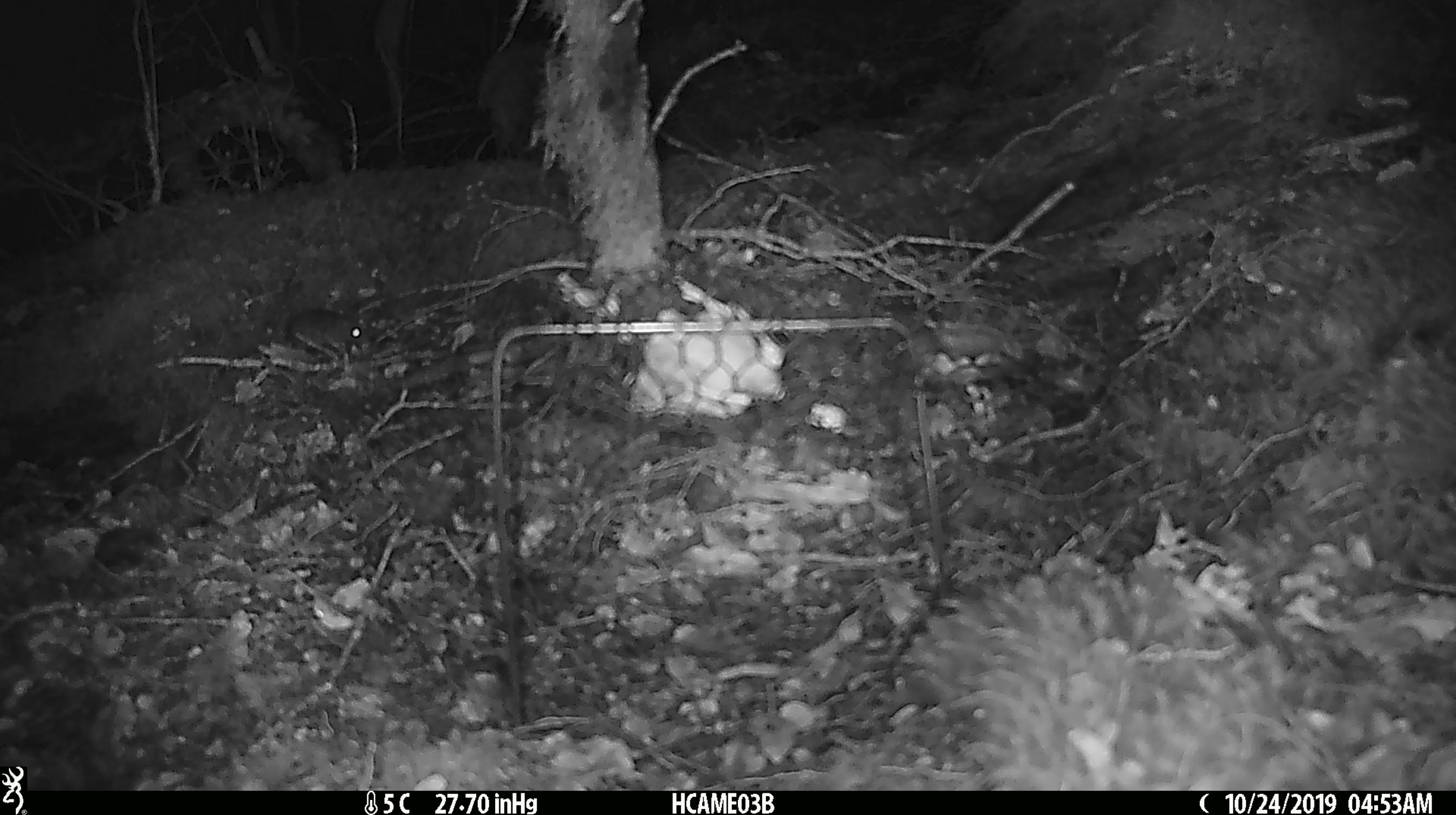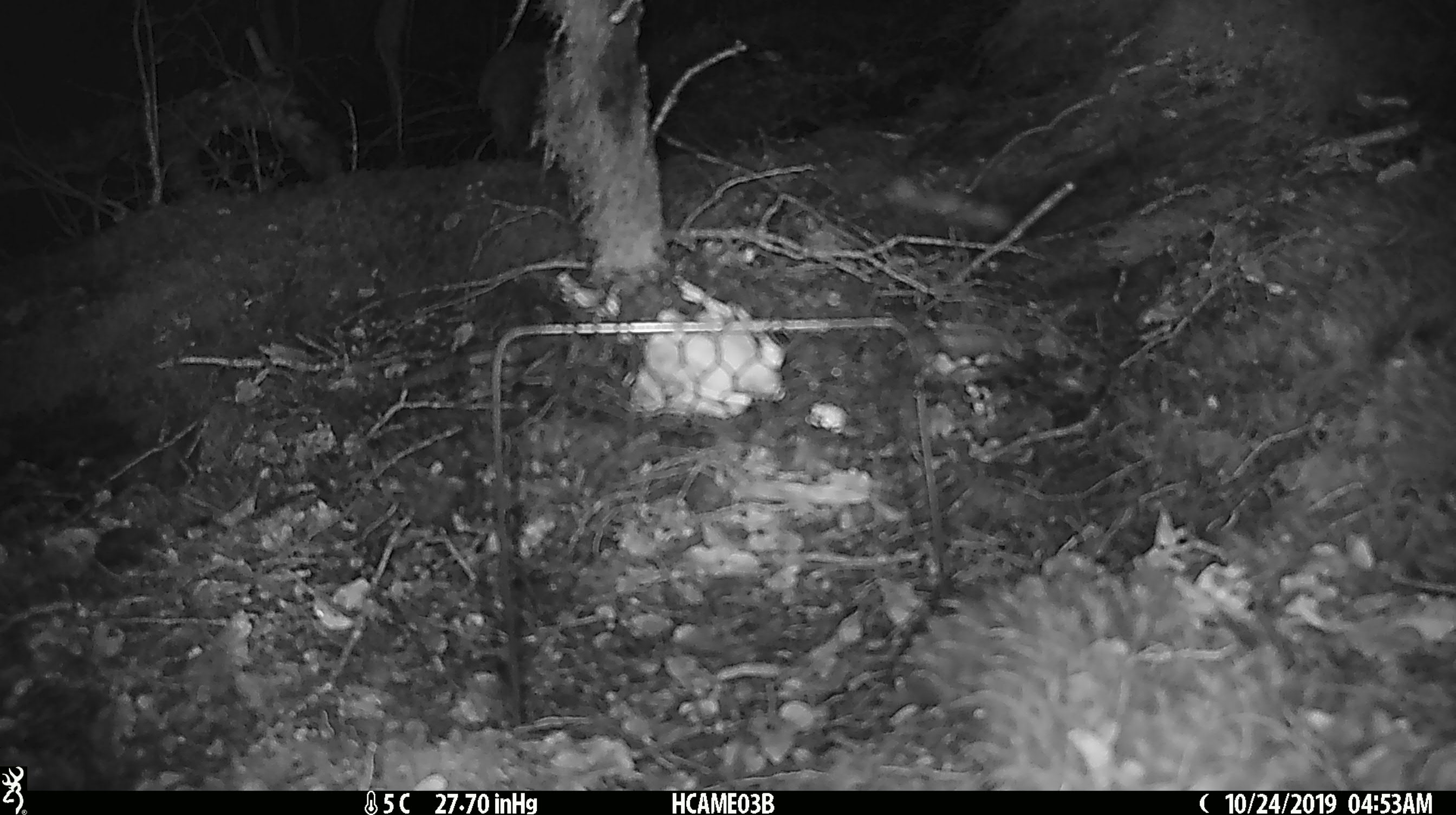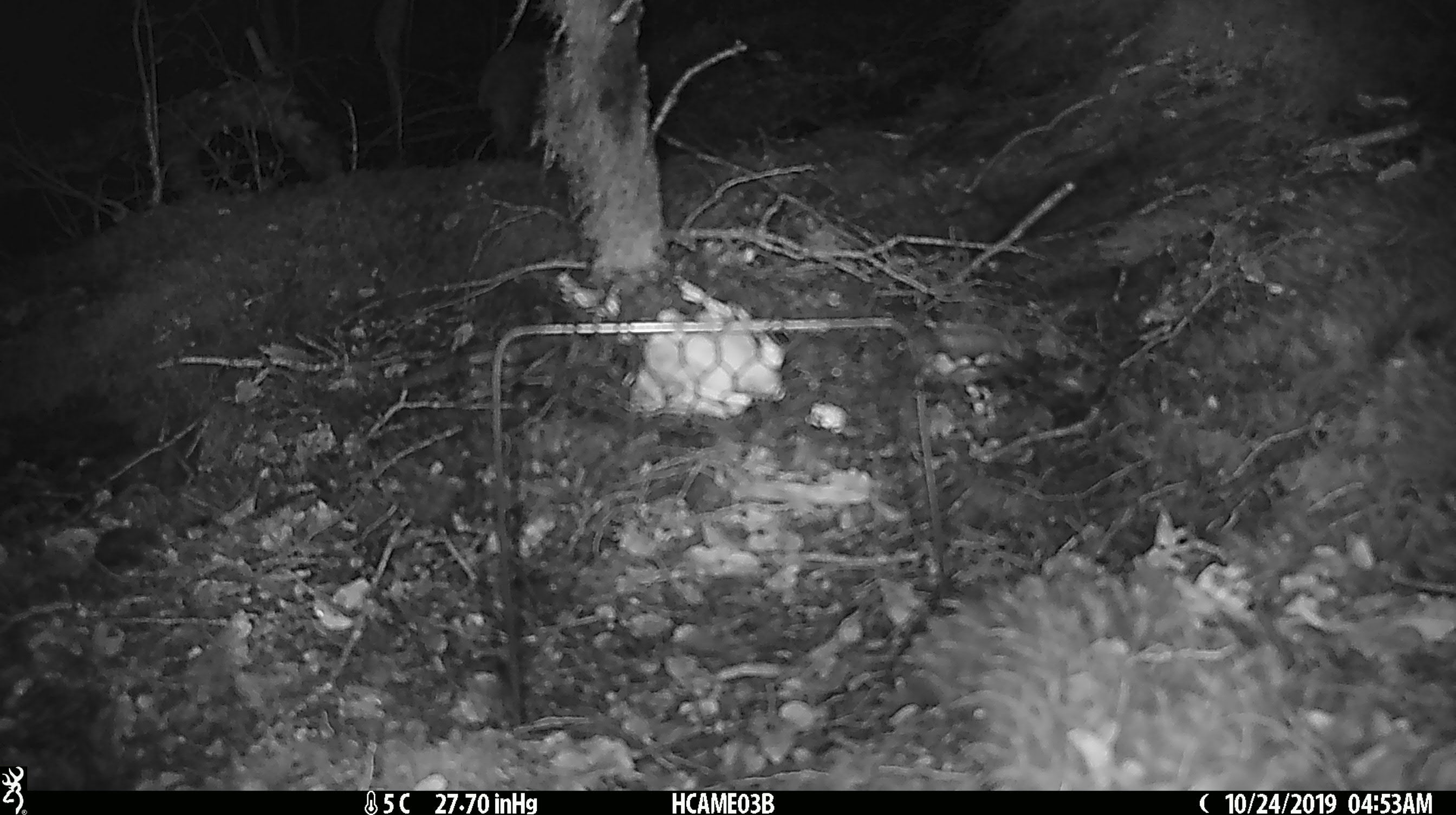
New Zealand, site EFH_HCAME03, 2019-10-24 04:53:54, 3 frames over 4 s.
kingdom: Animalia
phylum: Chordata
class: Mammalia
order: Rodentia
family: Muridae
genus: Mus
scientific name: Mus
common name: mouse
Mouse (Mus).